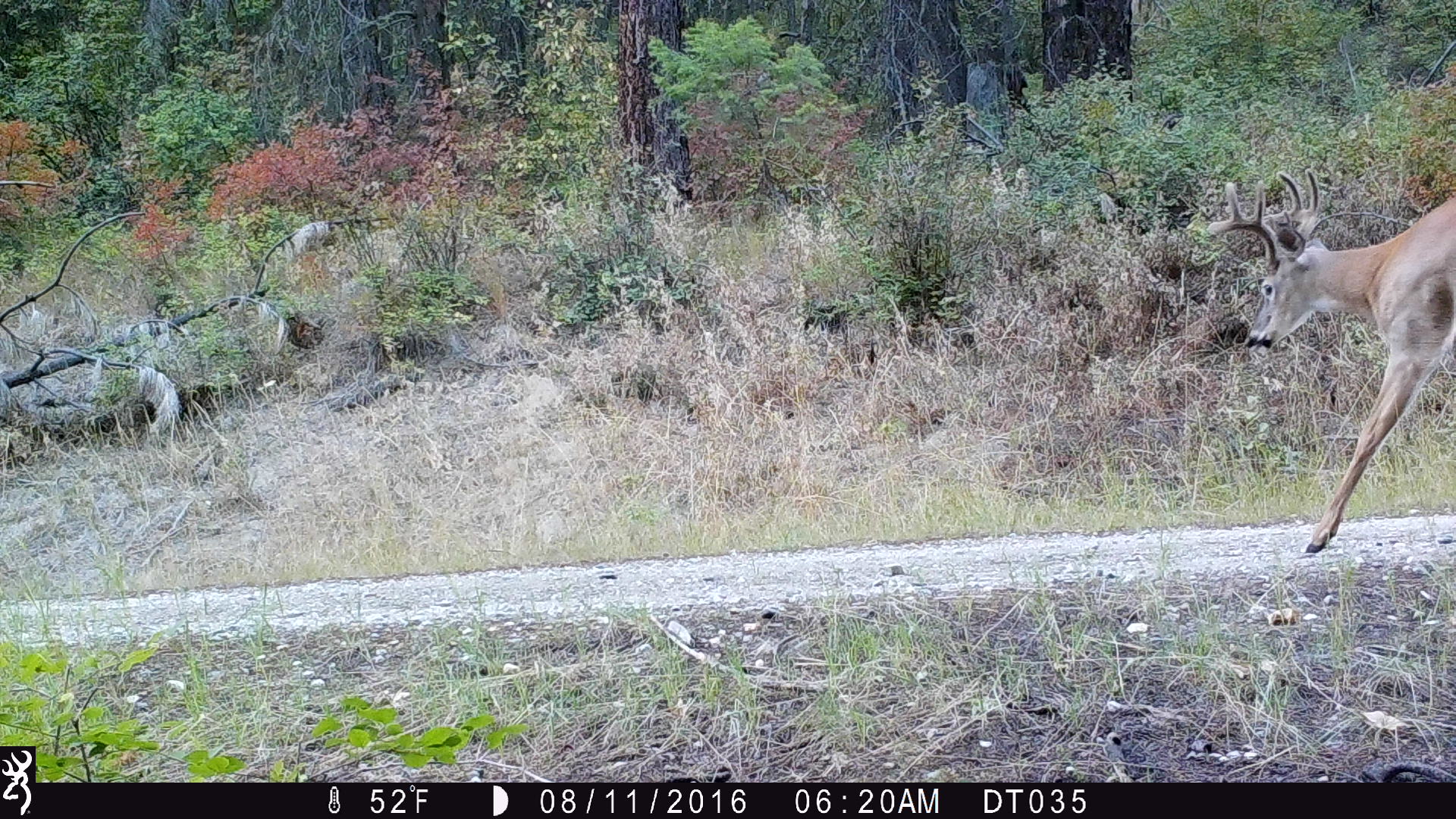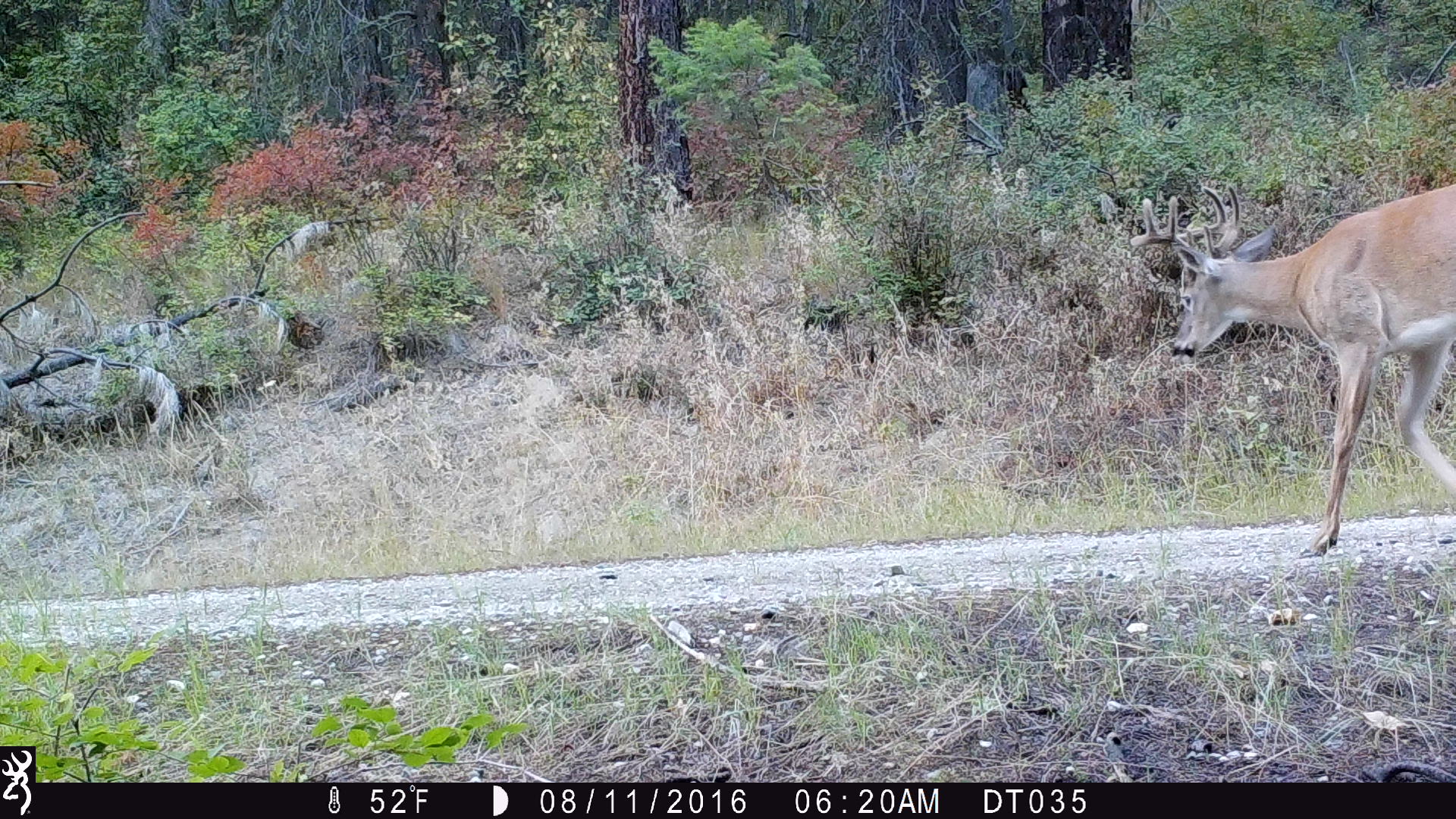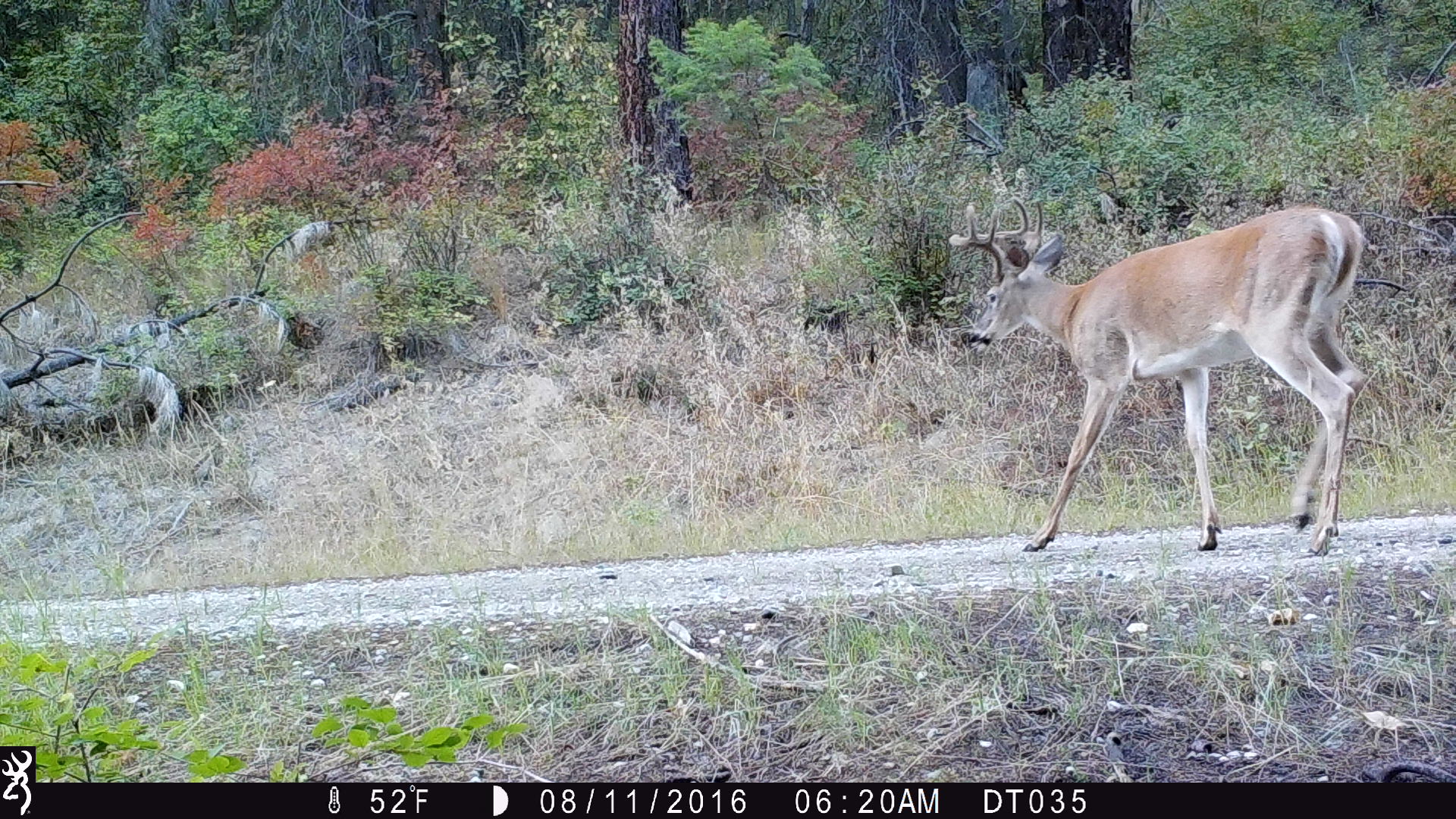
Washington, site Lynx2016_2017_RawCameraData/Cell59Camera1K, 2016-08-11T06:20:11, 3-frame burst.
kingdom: Animalia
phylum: Chordata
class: Mammalia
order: Artiodactyla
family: Cervidae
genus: Odocoileus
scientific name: Odocoileus virginianus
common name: white-tailed deer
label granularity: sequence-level